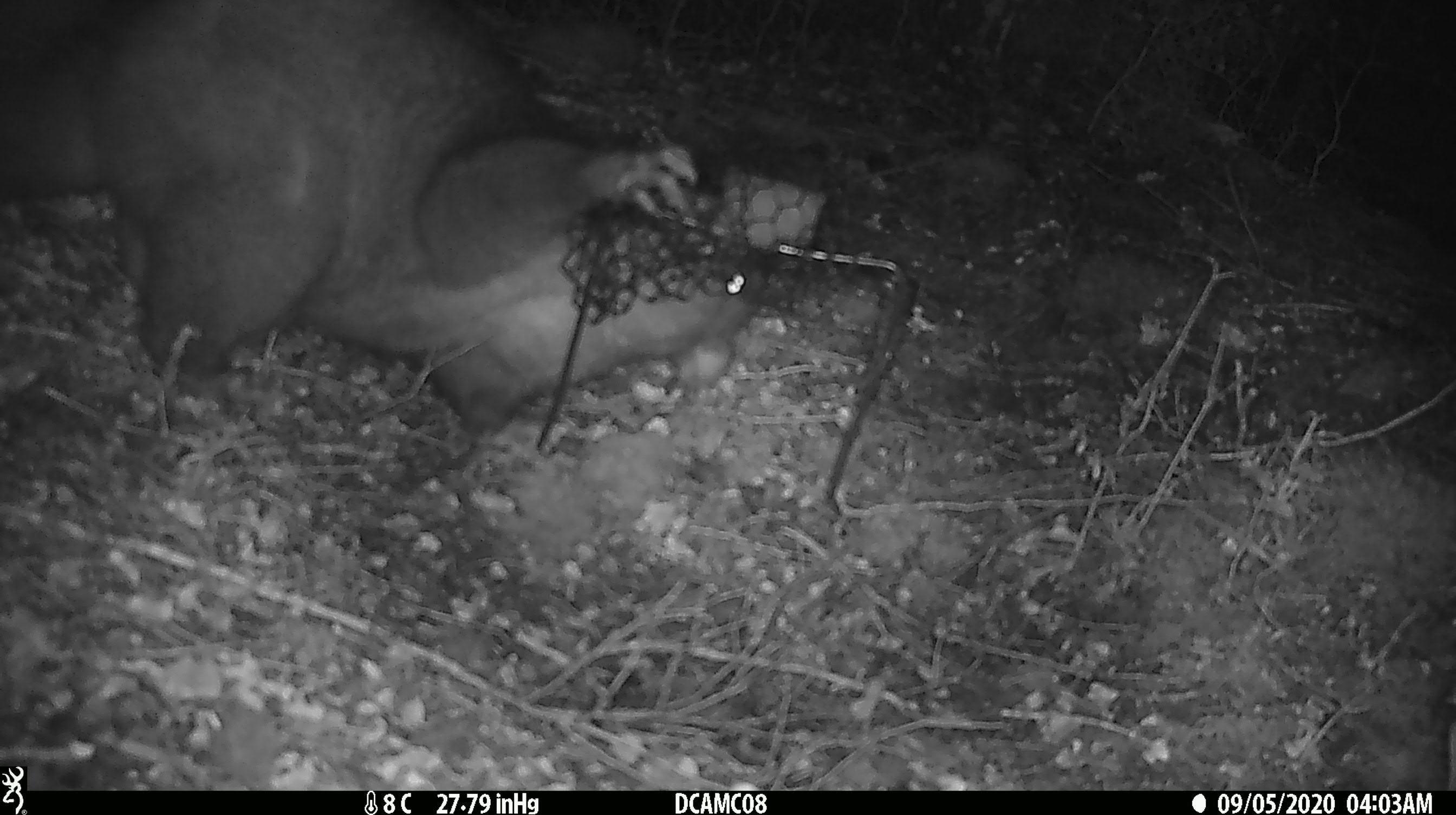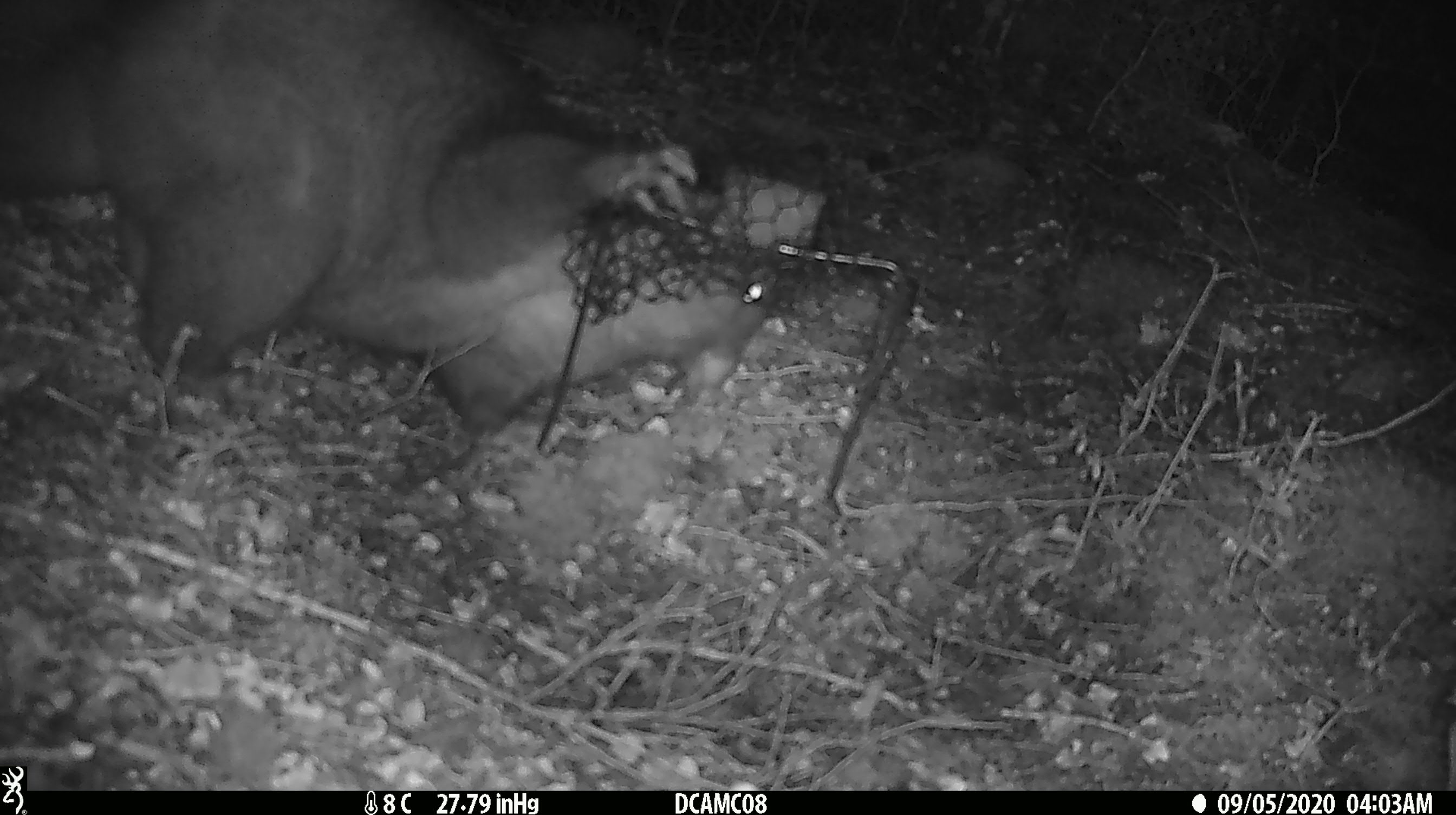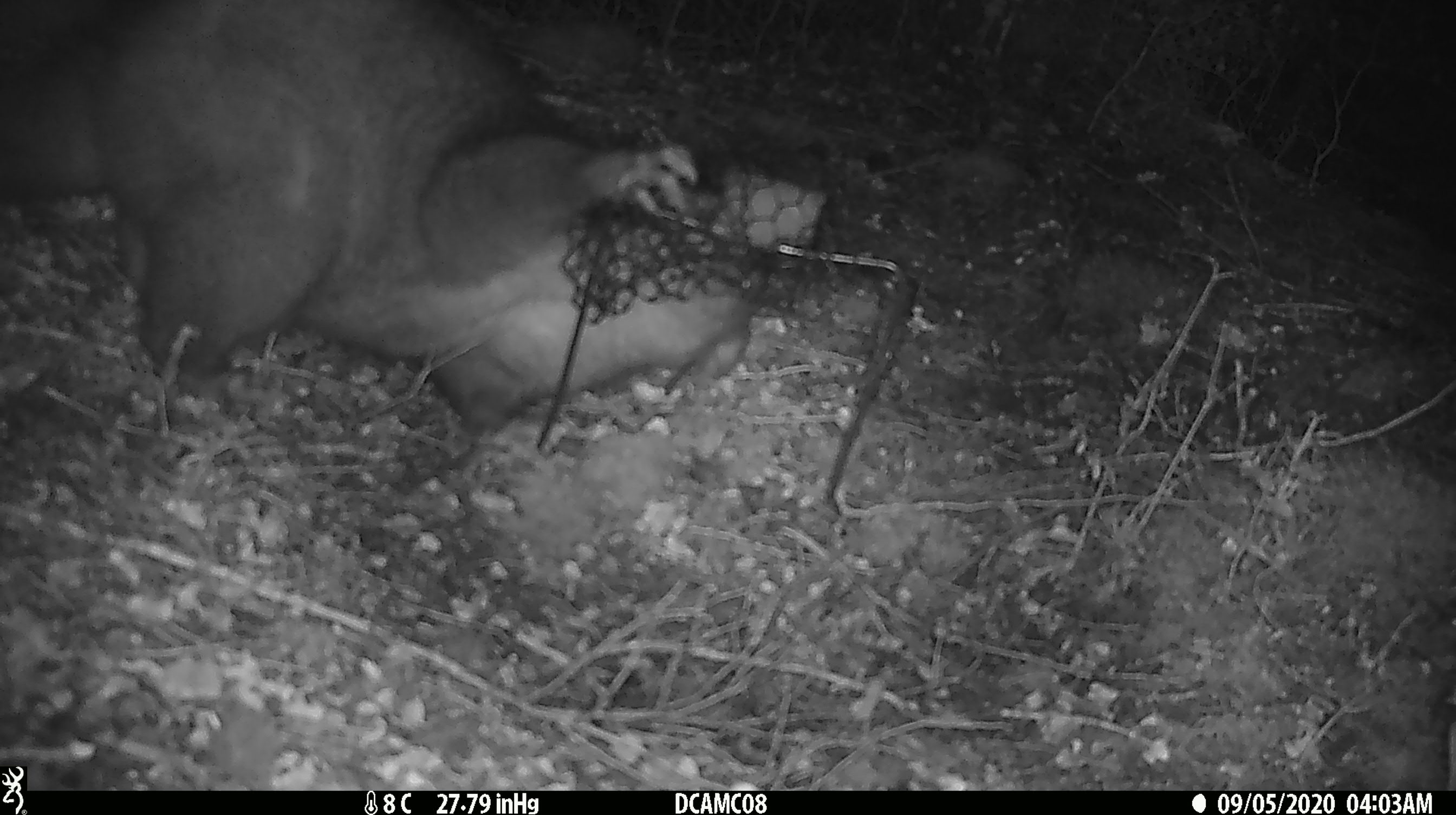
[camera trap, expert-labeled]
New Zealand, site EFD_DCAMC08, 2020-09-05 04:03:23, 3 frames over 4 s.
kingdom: Animalia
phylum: Chordata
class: Mammalia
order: Diprotodontia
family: Phalangeridae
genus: Trichosurus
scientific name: Trichosurus vulpecula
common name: common brushtail possum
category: possum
Possum (common brushtail possum) (Trichosurus vulpecula).